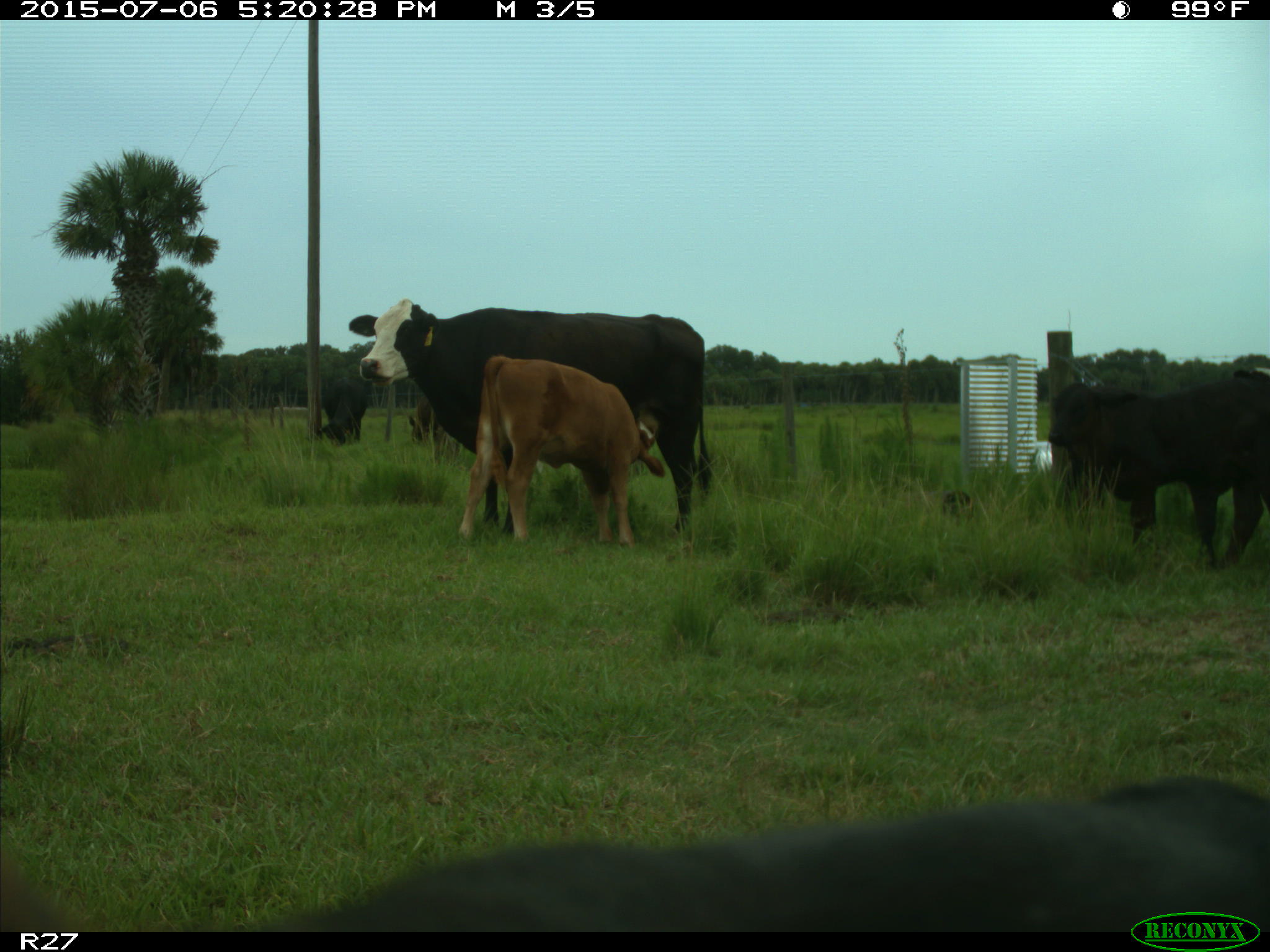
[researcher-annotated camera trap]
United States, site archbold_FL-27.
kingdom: Animalia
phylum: Chordata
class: Mammalia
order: Artiodactyla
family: Bovidae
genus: Bos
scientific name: Bos taurus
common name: domestic cow